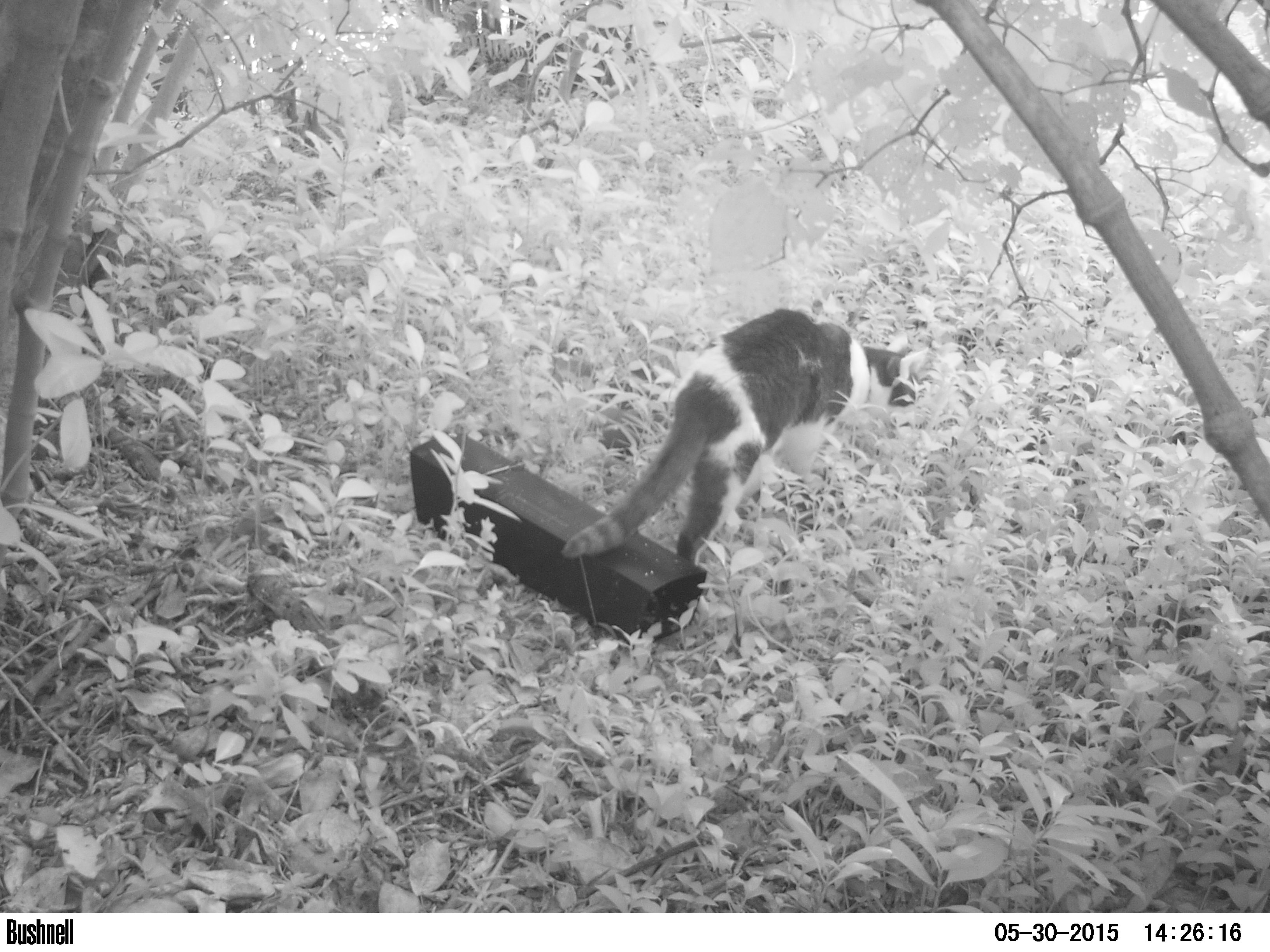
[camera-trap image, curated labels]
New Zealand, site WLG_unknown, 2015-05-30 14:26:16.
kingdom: Animalia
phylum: Chordata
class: Mammalia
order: Carnivora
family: Felidae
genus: Felis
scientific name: Felis catus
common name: domestic cat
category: cat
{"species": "cat (domestic cat) (Felis catus)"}